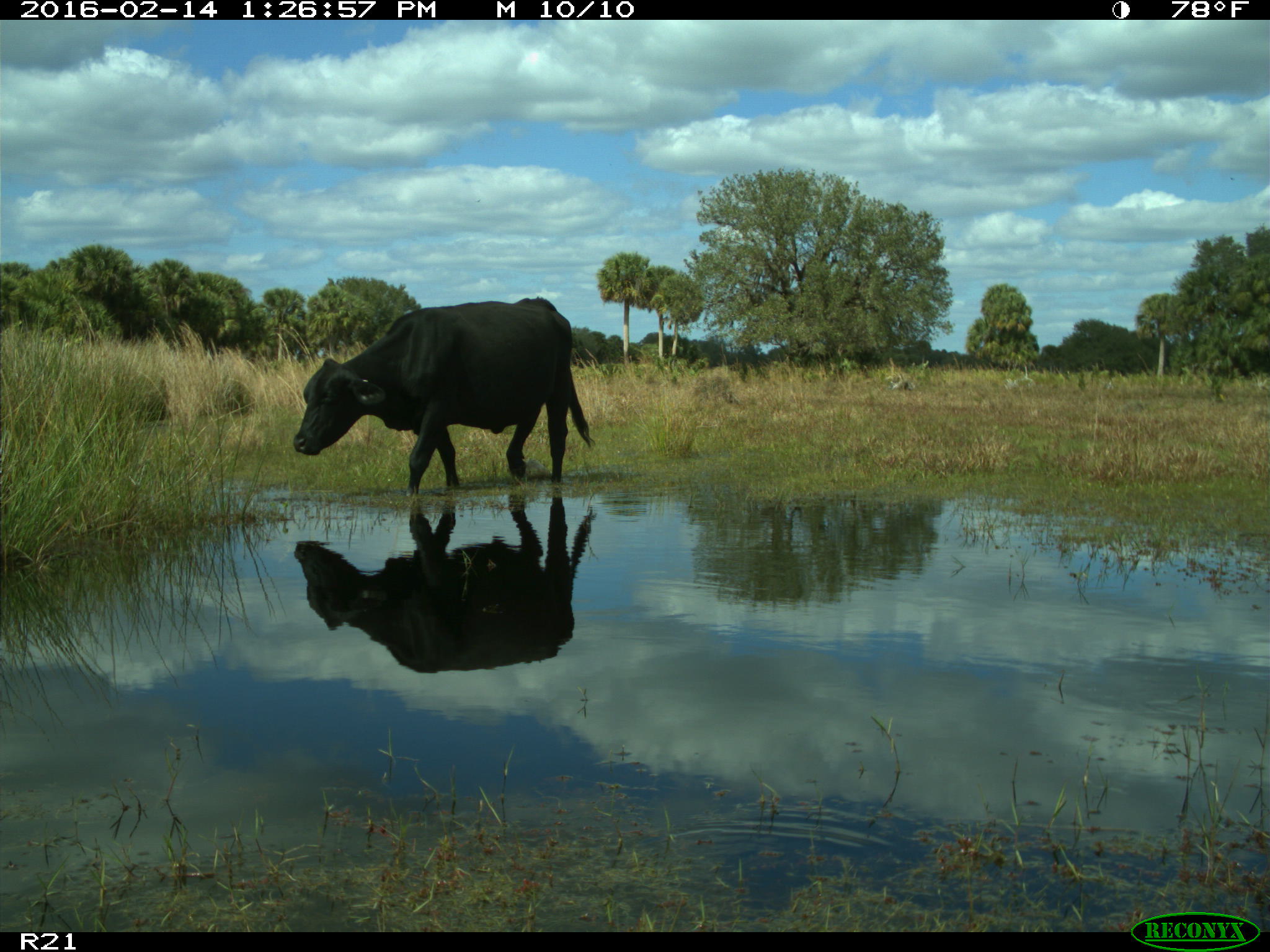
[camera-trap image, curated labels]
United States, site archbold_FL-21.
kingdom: Animalia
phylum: Chordata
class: Mammalia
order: Artiodactyla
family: Bovidae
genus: Bos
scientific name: Bos taurus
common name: domestic cow